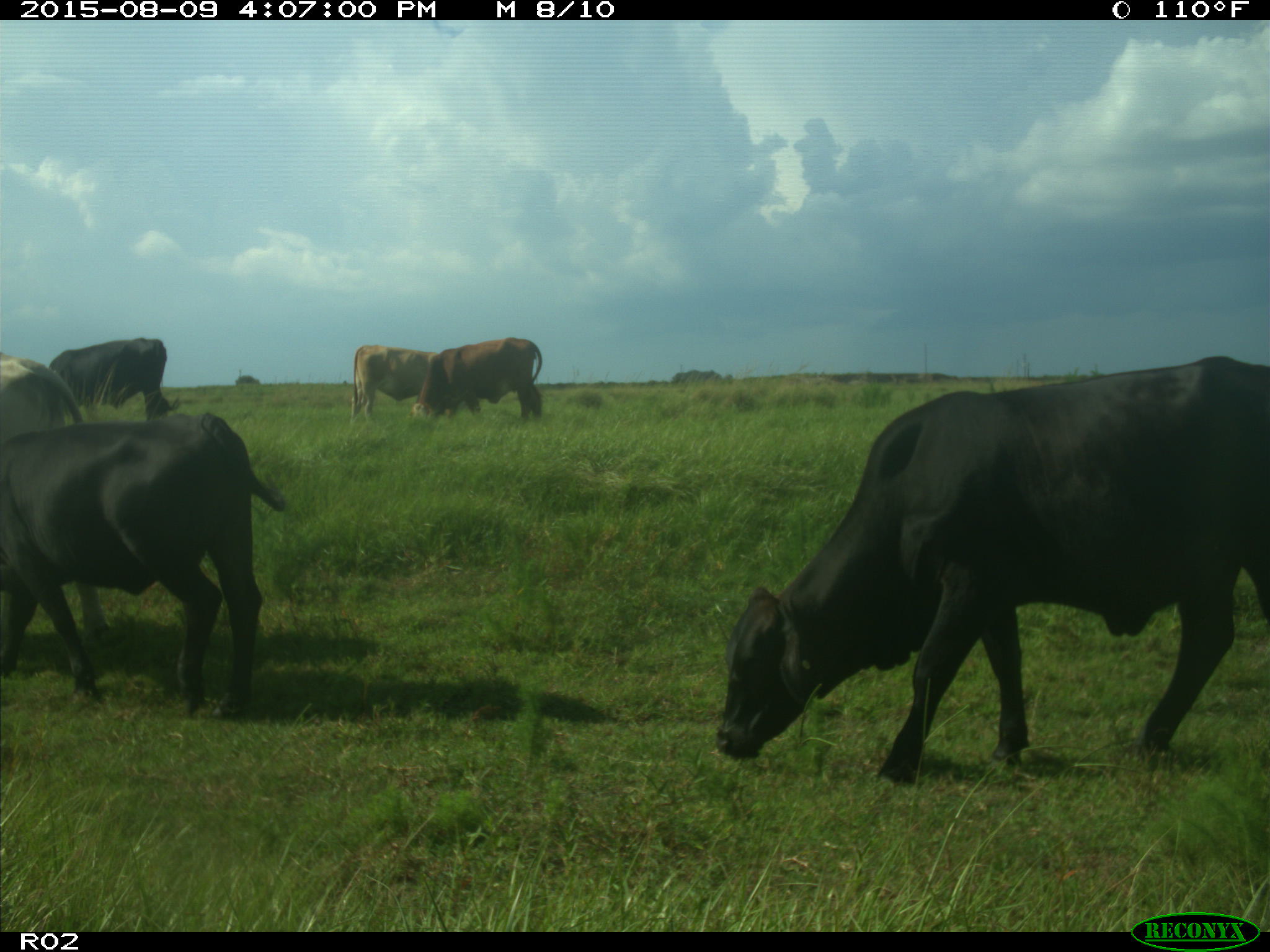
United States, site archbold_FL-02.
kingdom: Animalia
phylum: Chordata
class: Mammalia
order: Artiodactyla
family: Bovidae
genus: Bos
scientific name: Bos taurus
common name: domestic cow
Bos taurus (domestic cow).